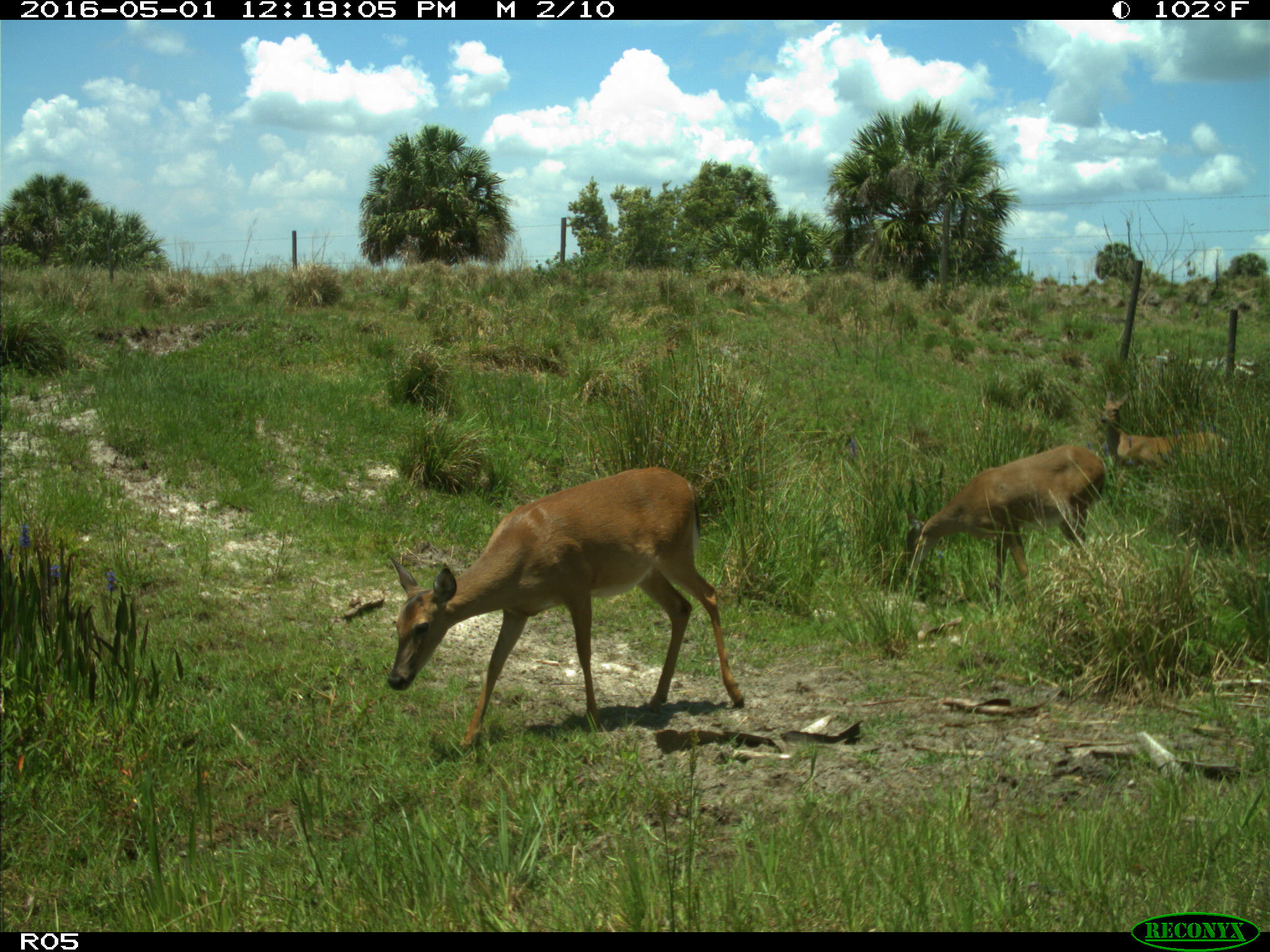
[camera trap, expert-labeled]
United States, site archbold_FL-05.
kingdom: Animalia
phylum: Chordata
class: Mammalia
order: Artiodactyla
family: Cervidae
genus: Odocoileus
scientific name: Odocoileus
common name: deer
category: unidentified deer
Unidentified deer (deer) (Odocoileus).